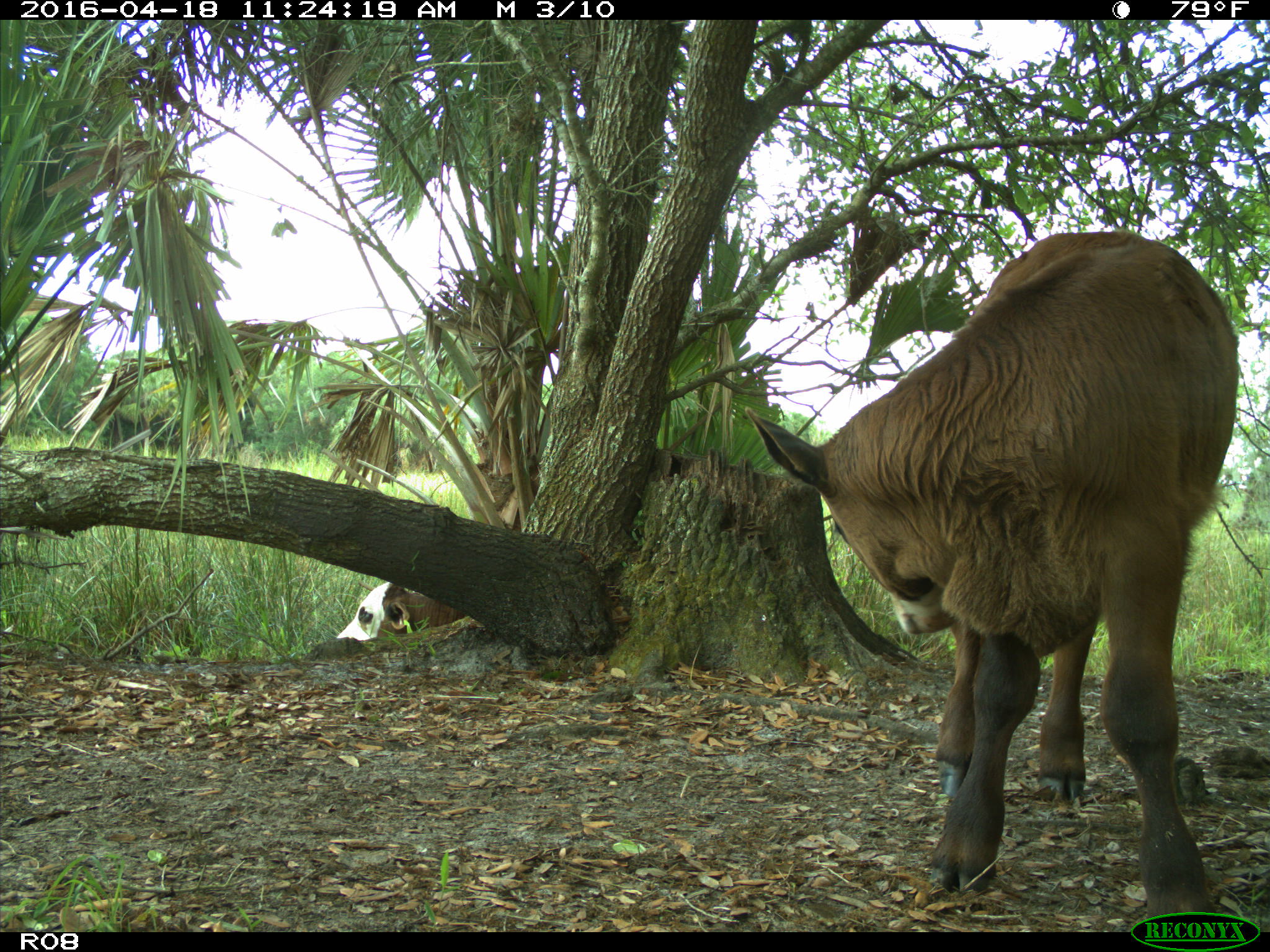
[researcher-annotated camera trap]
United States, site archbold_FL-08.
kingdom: Animalia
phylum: Chordata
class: Mammalia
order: Artiodactyla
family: Bovidae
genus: Bos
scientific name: Bos taurus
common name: domestic cow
Bos taurus (domestic cow).